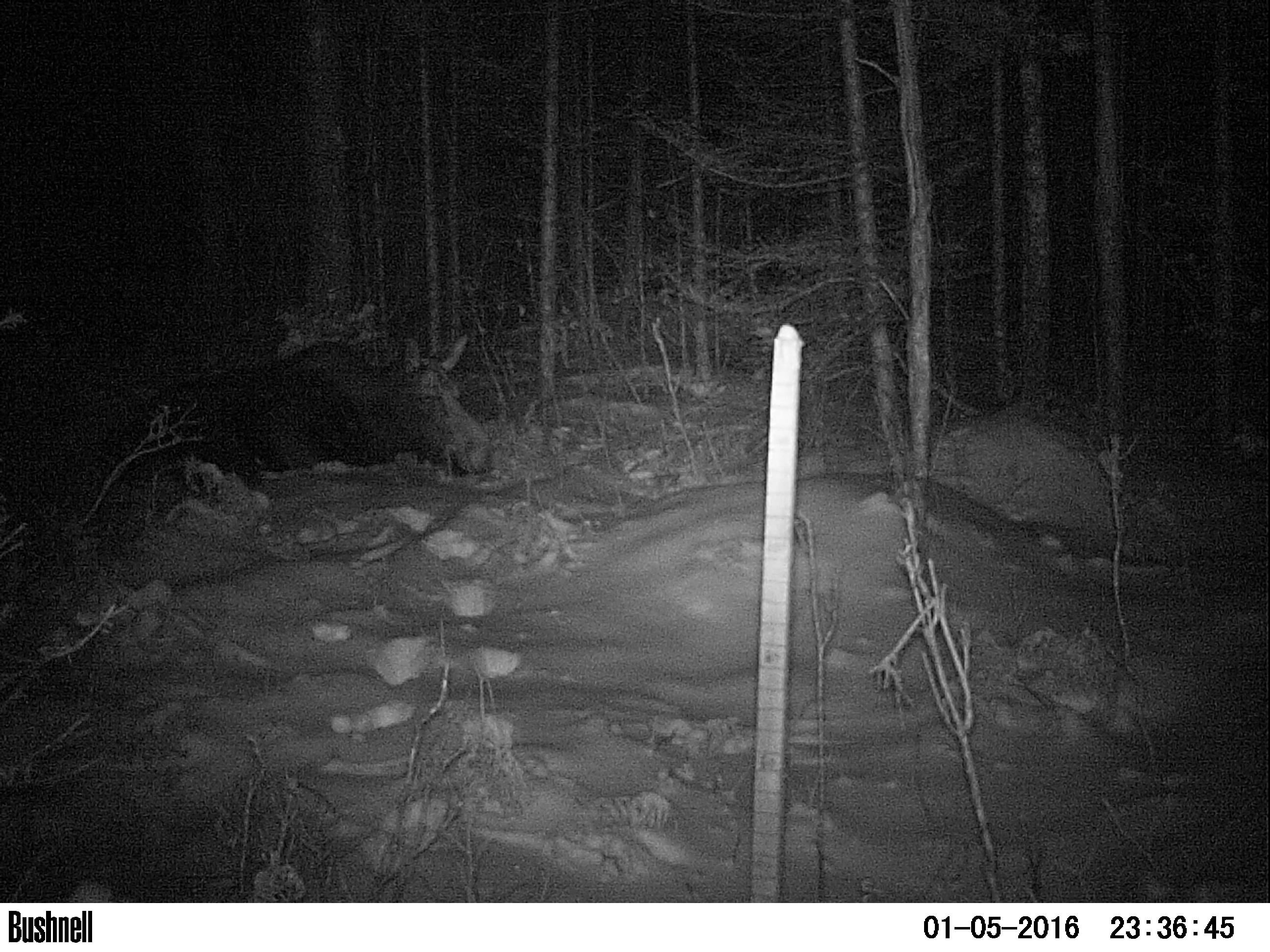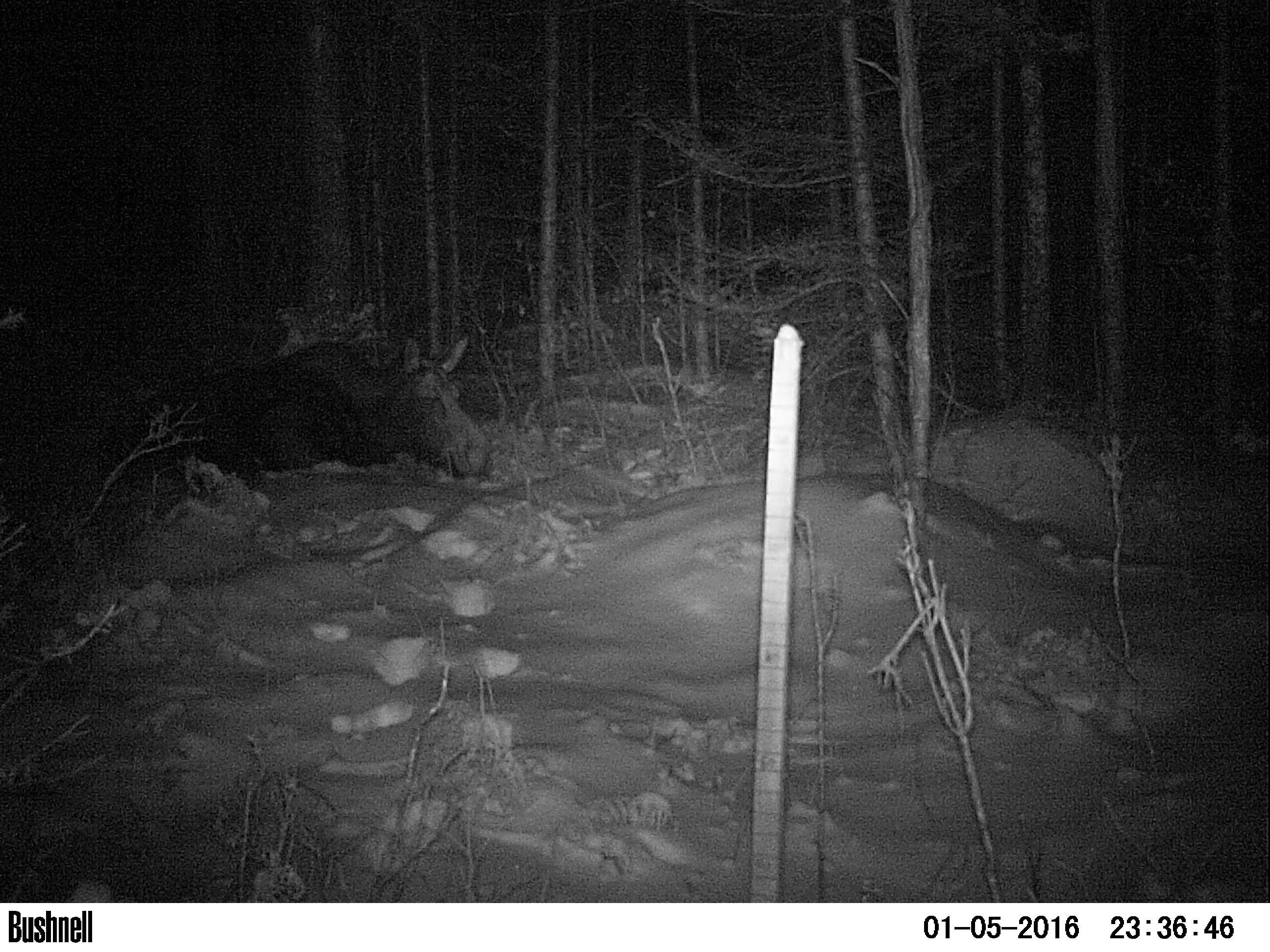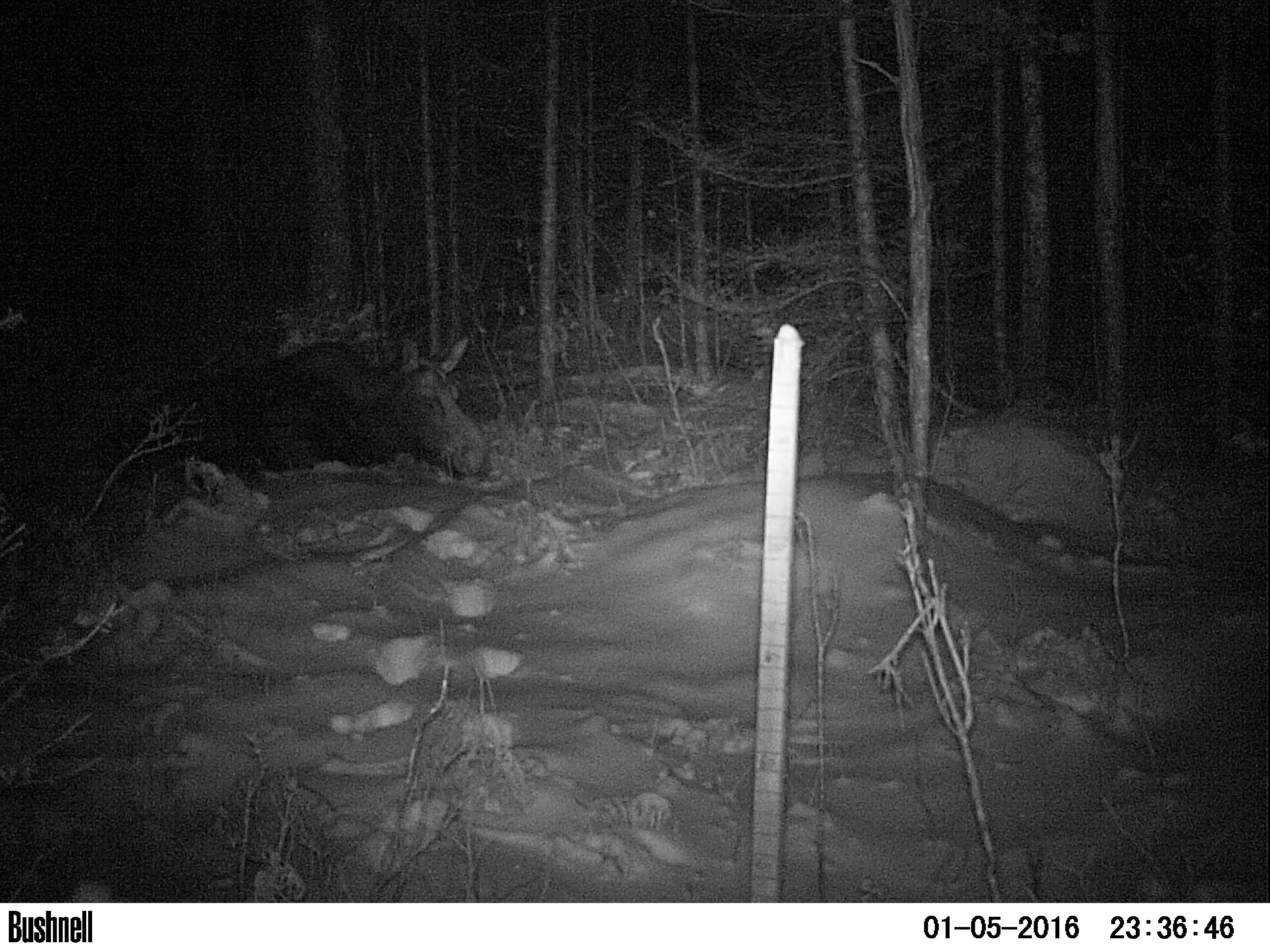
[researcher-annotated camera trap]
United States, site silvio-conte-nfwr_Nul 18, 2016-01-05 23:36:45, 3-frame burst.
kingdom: Animalia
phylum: Chordata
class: Mammalia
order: Artiodactyla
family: Cervidae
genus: Alces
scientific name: Alces alces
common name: moose